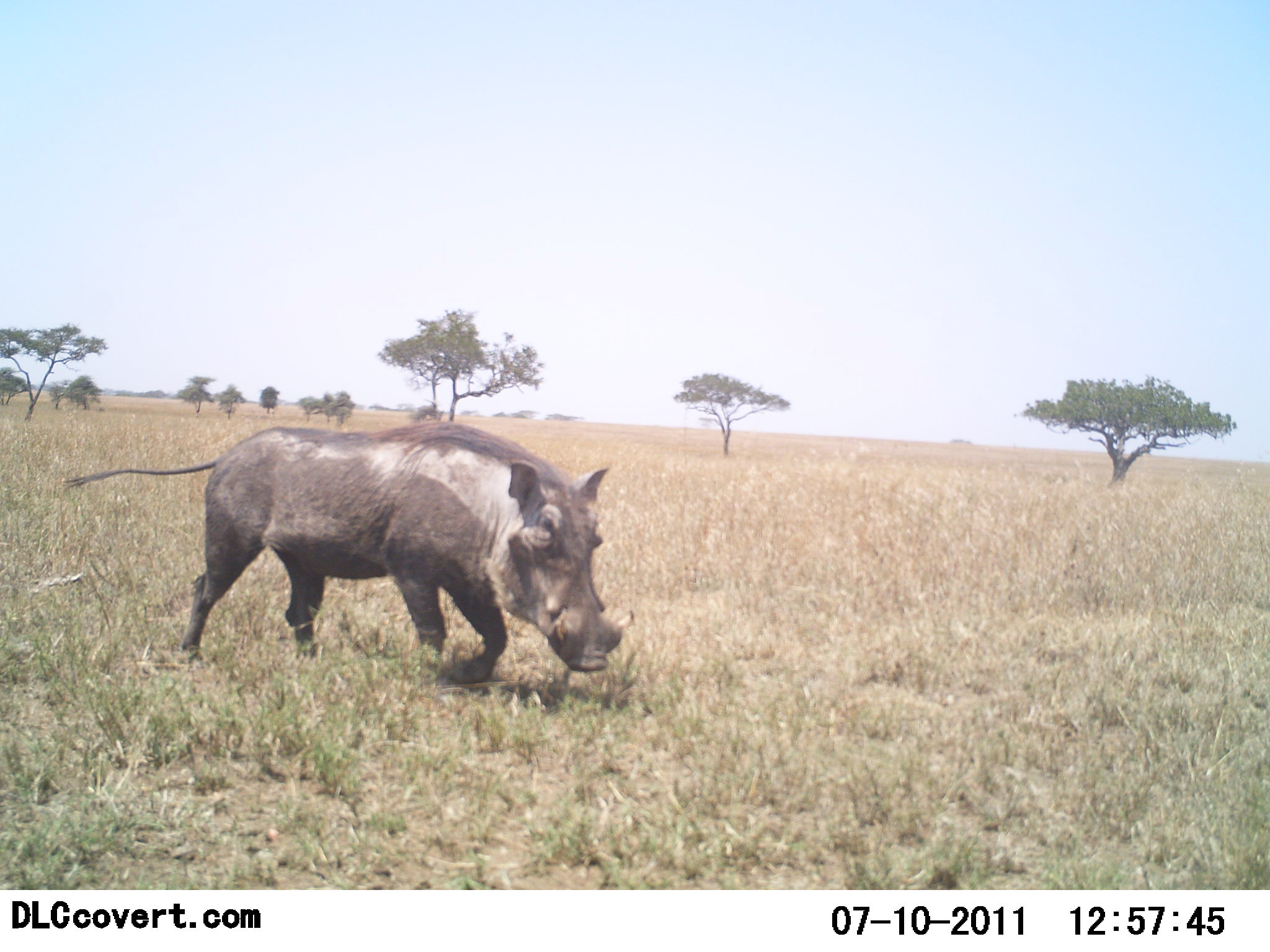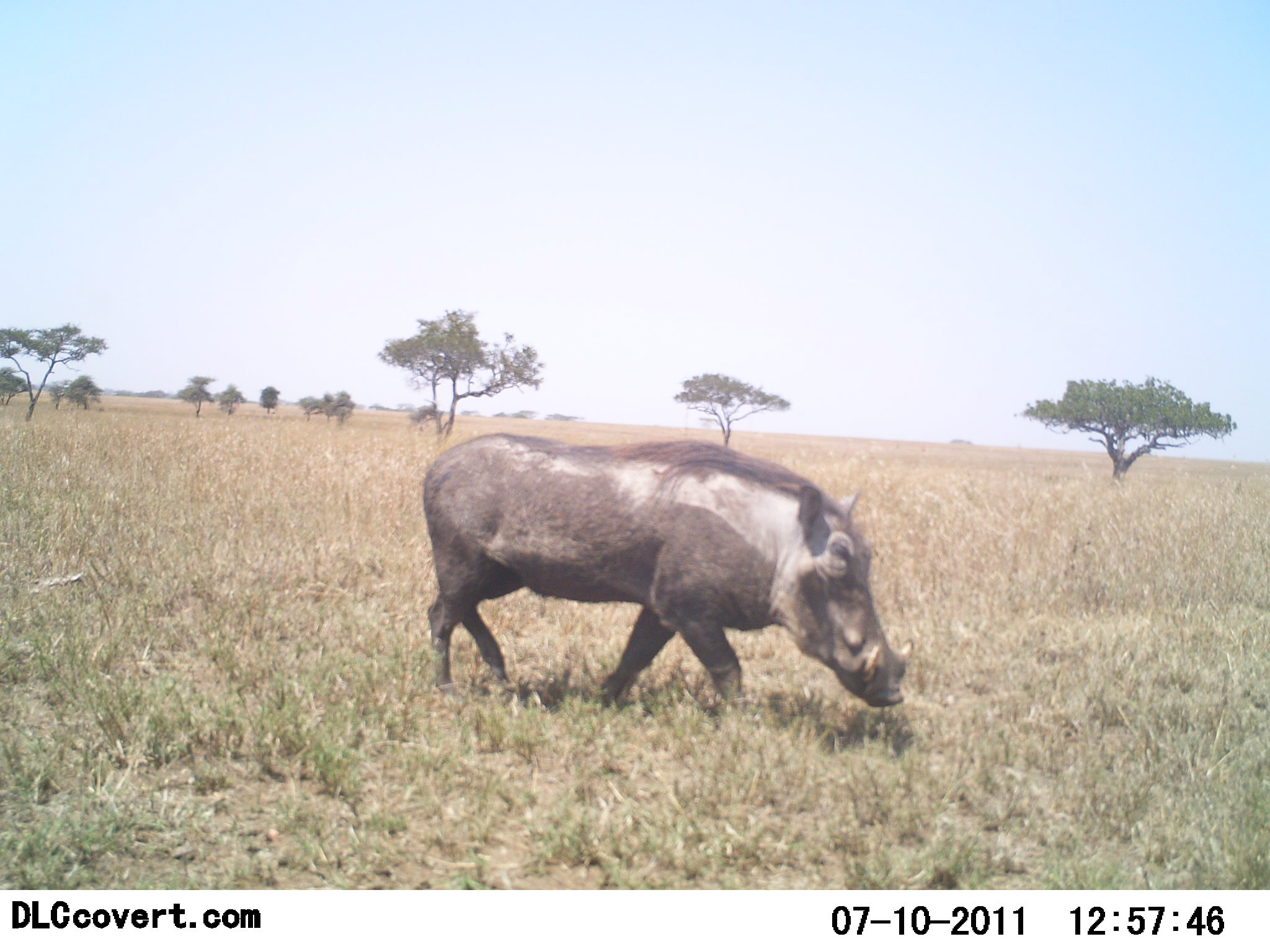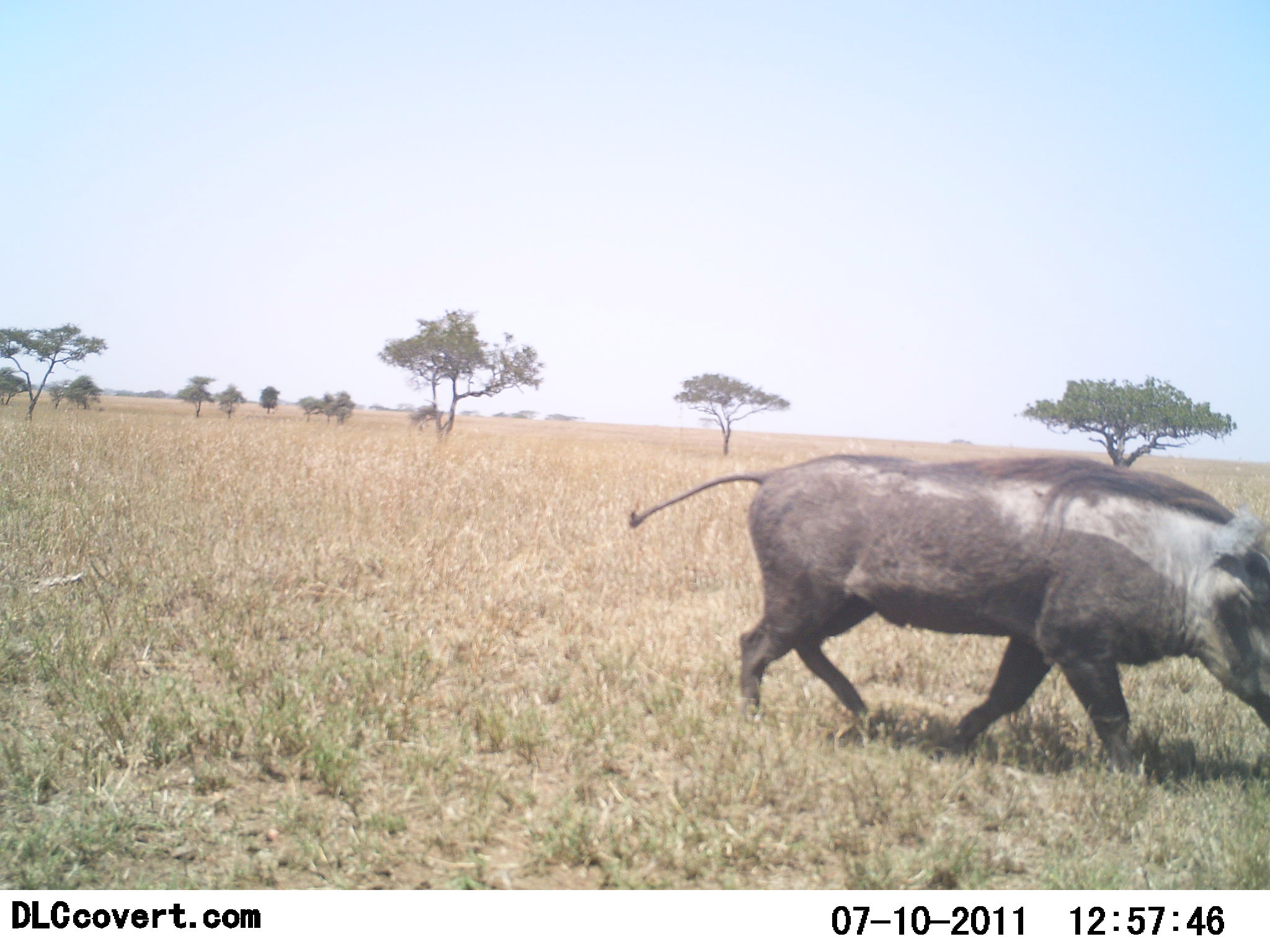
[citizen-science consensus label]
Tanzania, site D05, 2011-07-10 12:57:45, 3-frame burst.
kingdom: Animalia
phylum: Chordata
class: Mammalia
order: Artiodactyla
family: Suidae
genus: Phacochoerus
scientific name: Phacochoerus africanus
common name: warthog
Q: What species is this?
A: Warthog (Phacochoerus africanus).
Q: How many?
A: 1.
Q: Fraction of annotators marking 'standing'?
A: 0%.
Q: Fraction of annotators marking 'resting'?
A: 0%.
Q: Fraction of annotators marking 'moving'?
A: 100%.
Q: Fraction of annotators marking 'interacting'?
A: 0%.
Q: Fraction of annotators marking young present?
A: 0%.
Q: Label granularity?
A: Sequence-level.